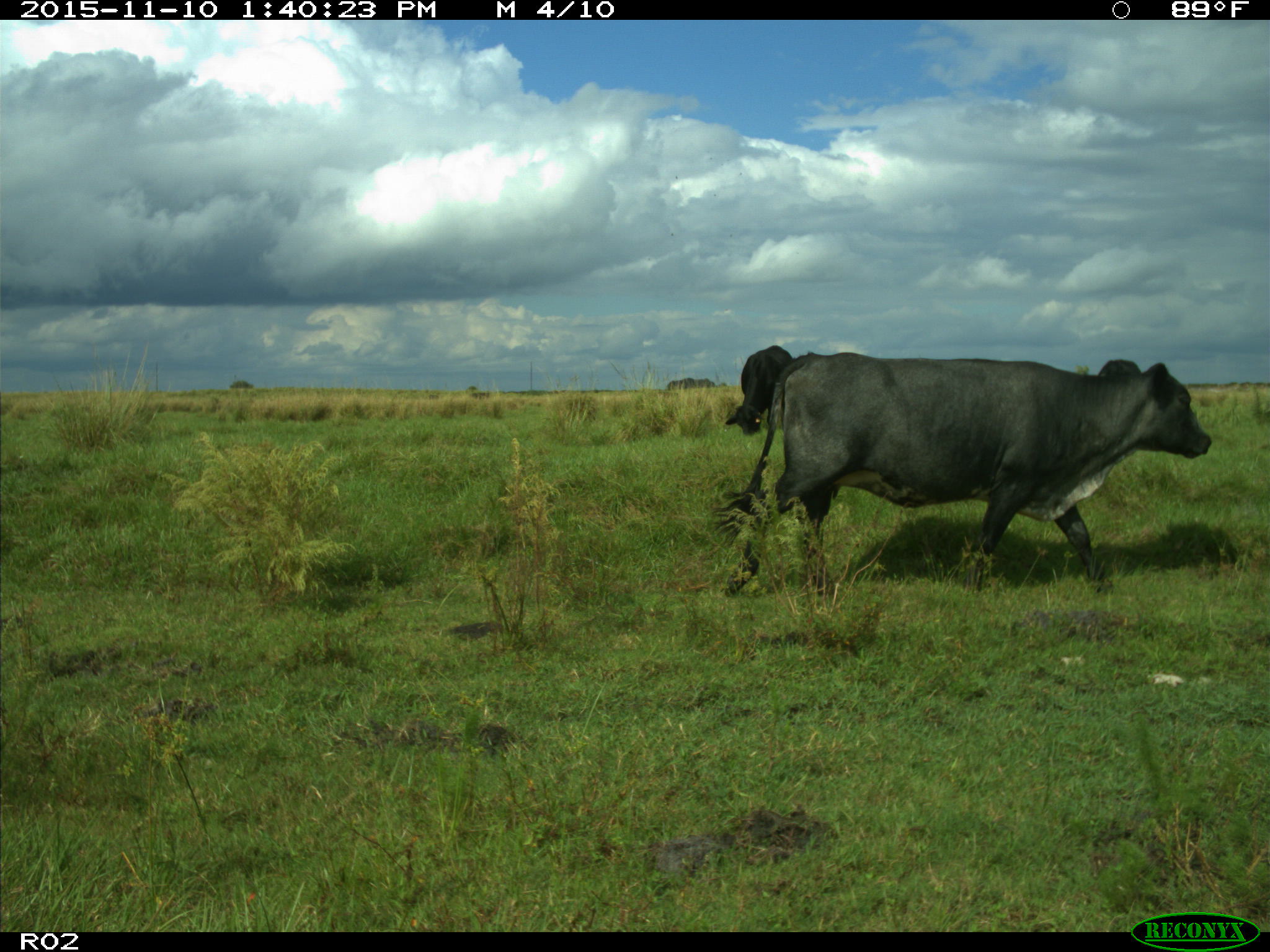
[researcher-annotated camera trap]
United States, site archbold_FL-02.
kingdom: Animalia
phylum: Chordata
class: Mammalia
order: Artiodactyla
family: Bovidae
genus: Bos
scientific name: Bos taurus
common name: domestic cow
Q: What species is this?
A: Bos taurus (domestic cow).